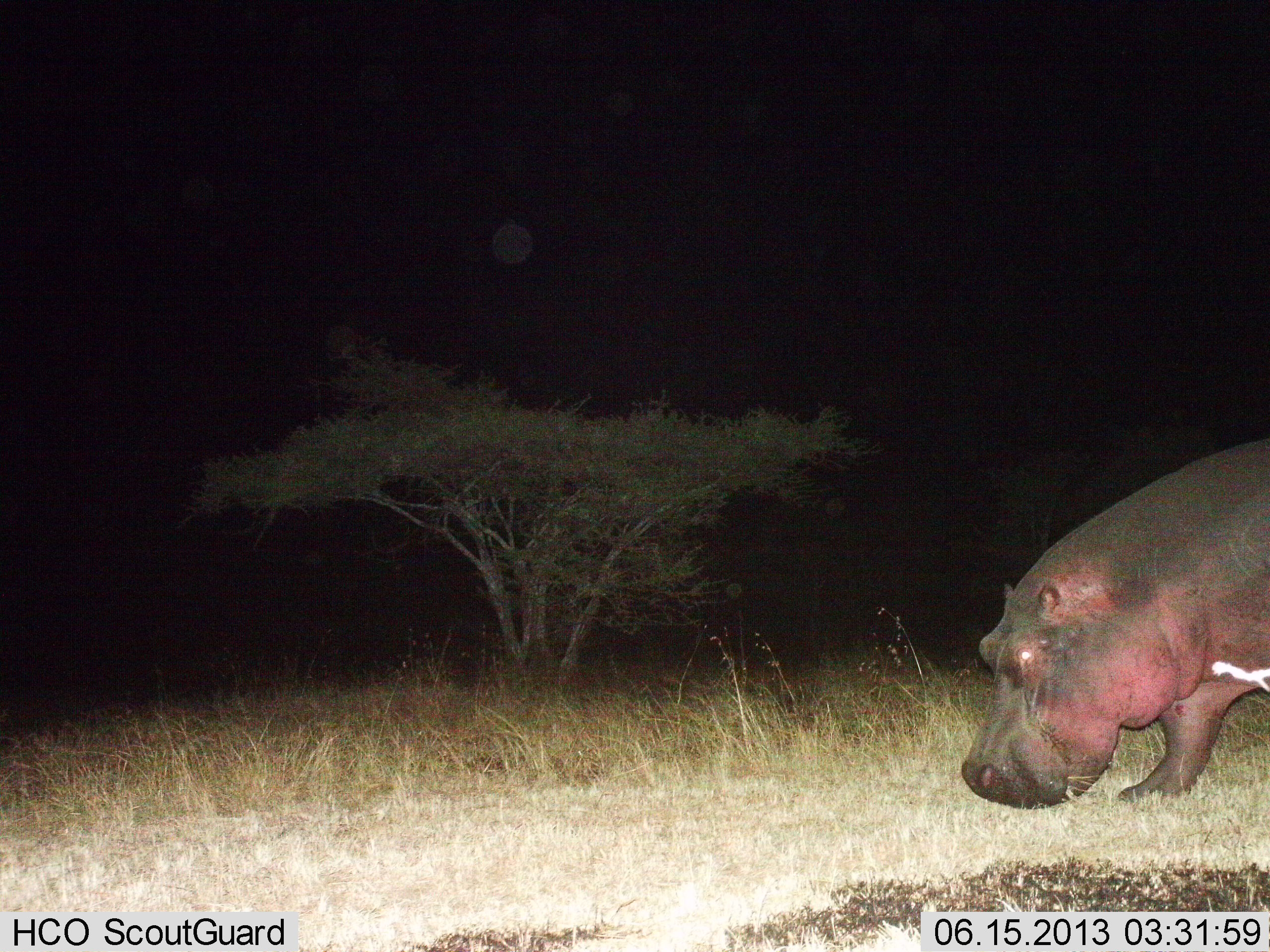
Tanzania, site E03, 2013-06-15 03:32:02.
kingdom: Animalia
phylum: Chordata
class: Mammalia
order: Artiodactyla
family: Hippopotamidae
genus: Hippopotamus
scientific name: Hippopotamus amphibius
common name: hippopotamus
Hippopotamus (Hippopotamus amphibius), count 1. Behavior (volunteer vote fractions): standing 13%, resting 0%, moving 47%, interacting 0%. Young present (vote fraction): 0%. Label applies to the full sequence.